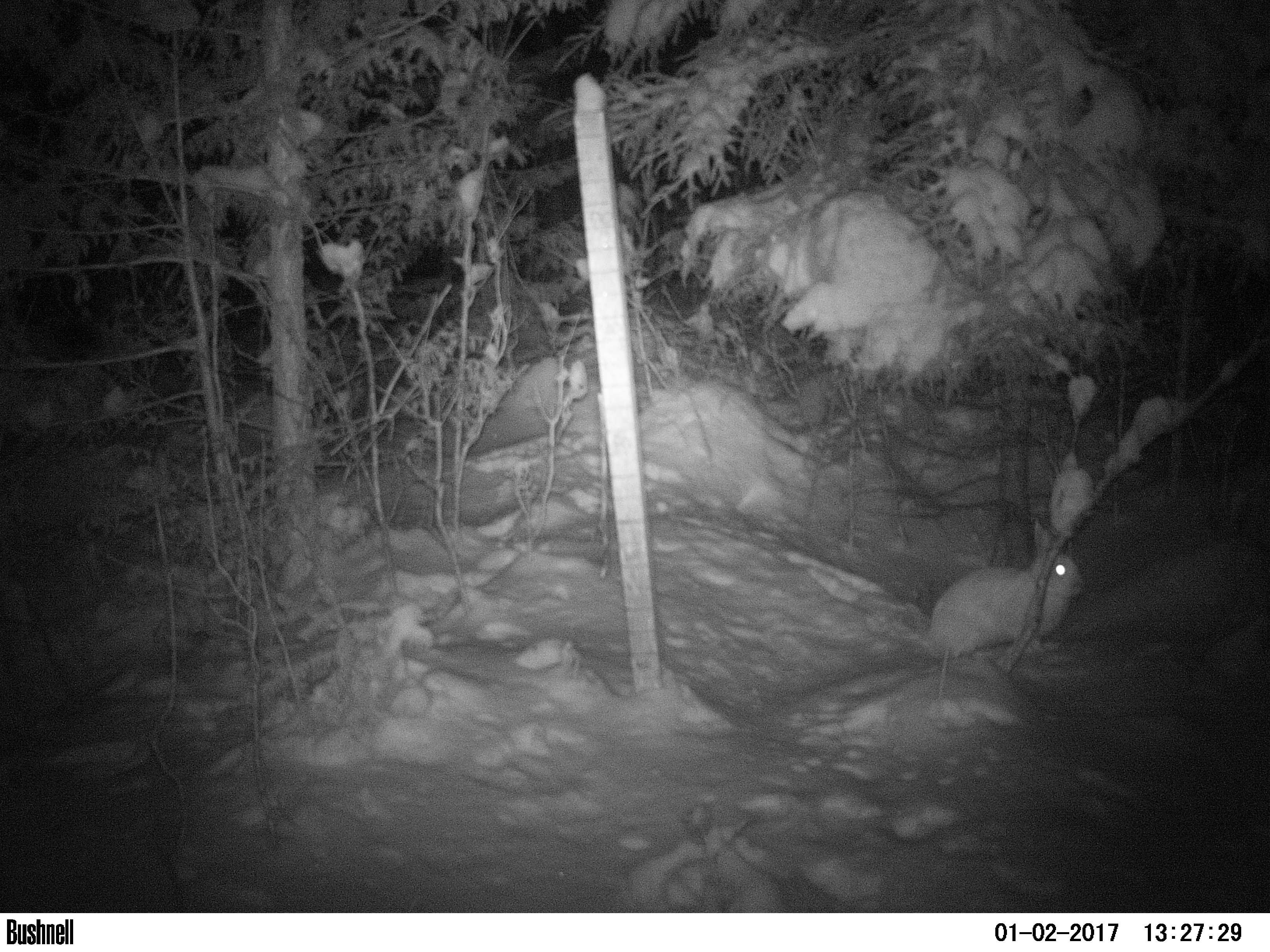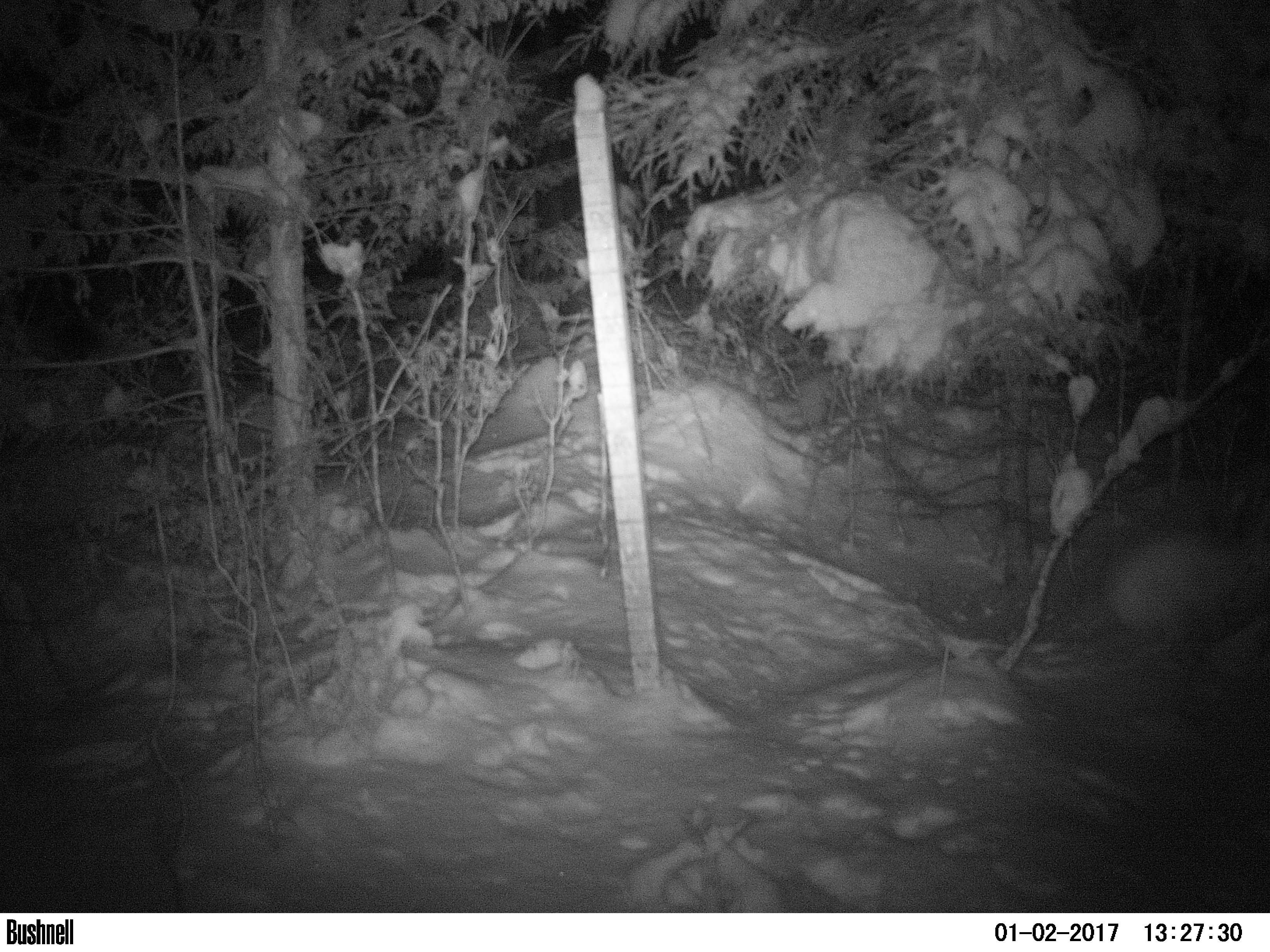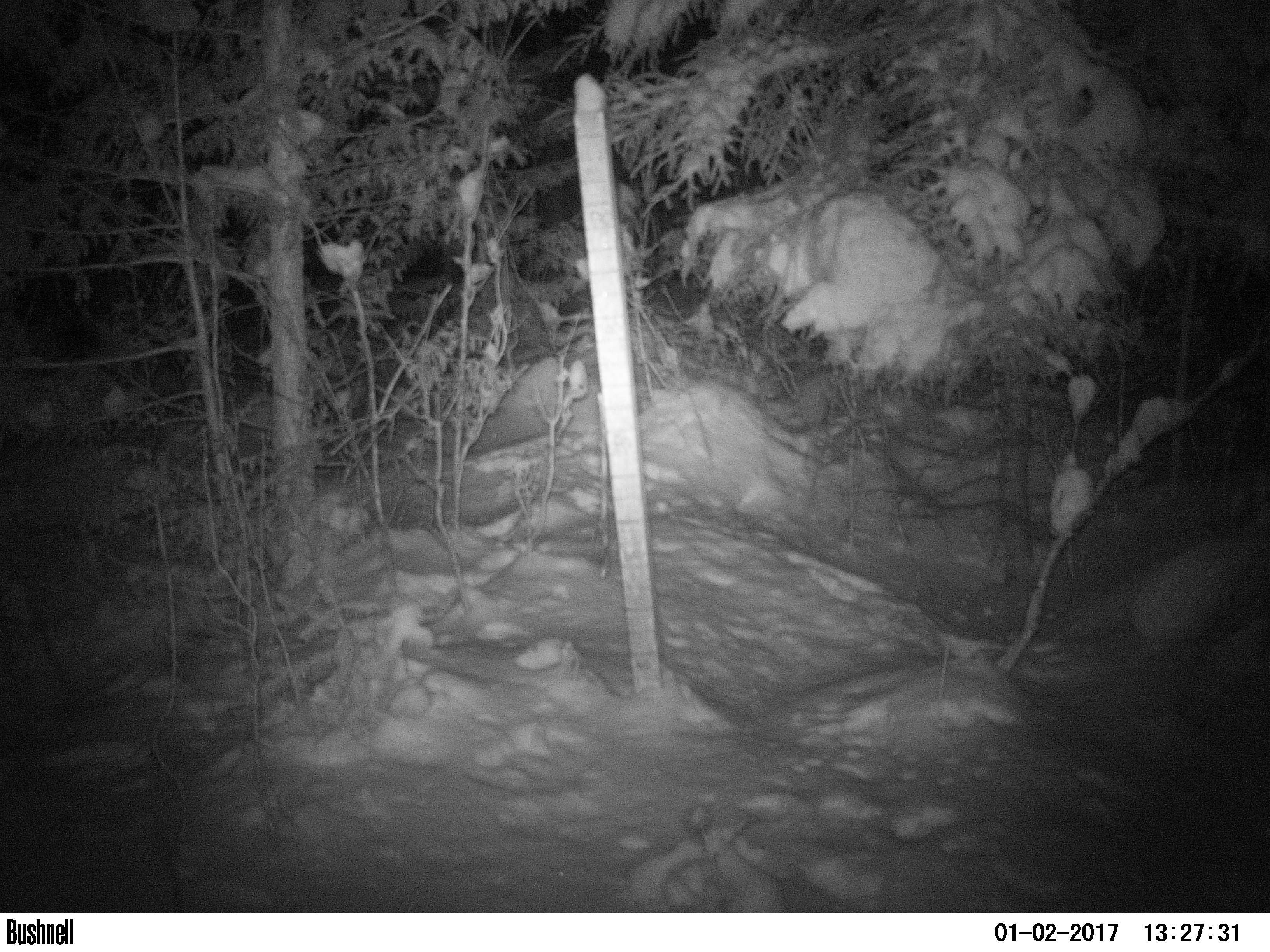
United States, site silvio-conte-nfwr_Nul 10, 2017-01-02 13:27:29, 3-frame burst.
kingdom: Animalia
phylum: Chordata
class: Mammalia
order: Lagomorpha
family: Leporidae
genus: Lepus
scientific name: Lepus americanus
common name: snowshoe hare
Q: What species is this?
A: Snowshoe hare (Lepus americanus).